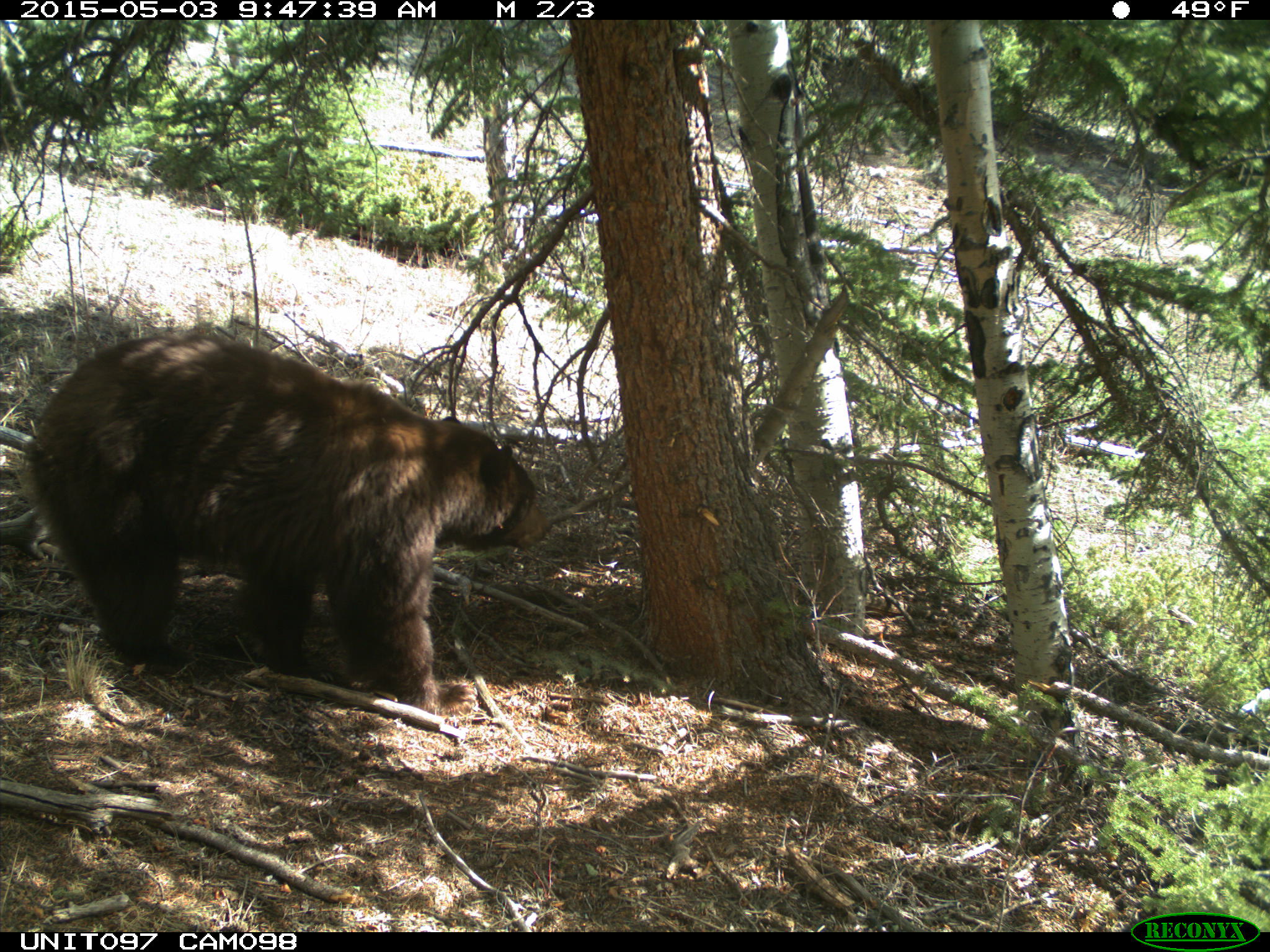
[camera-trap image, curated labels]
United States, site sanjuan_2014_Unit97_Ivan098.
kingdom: Animalia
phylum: Chordata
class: Mammalia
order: Carnivora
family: Ursidae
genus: Ursus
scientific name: Ursus americanus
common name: american black bear